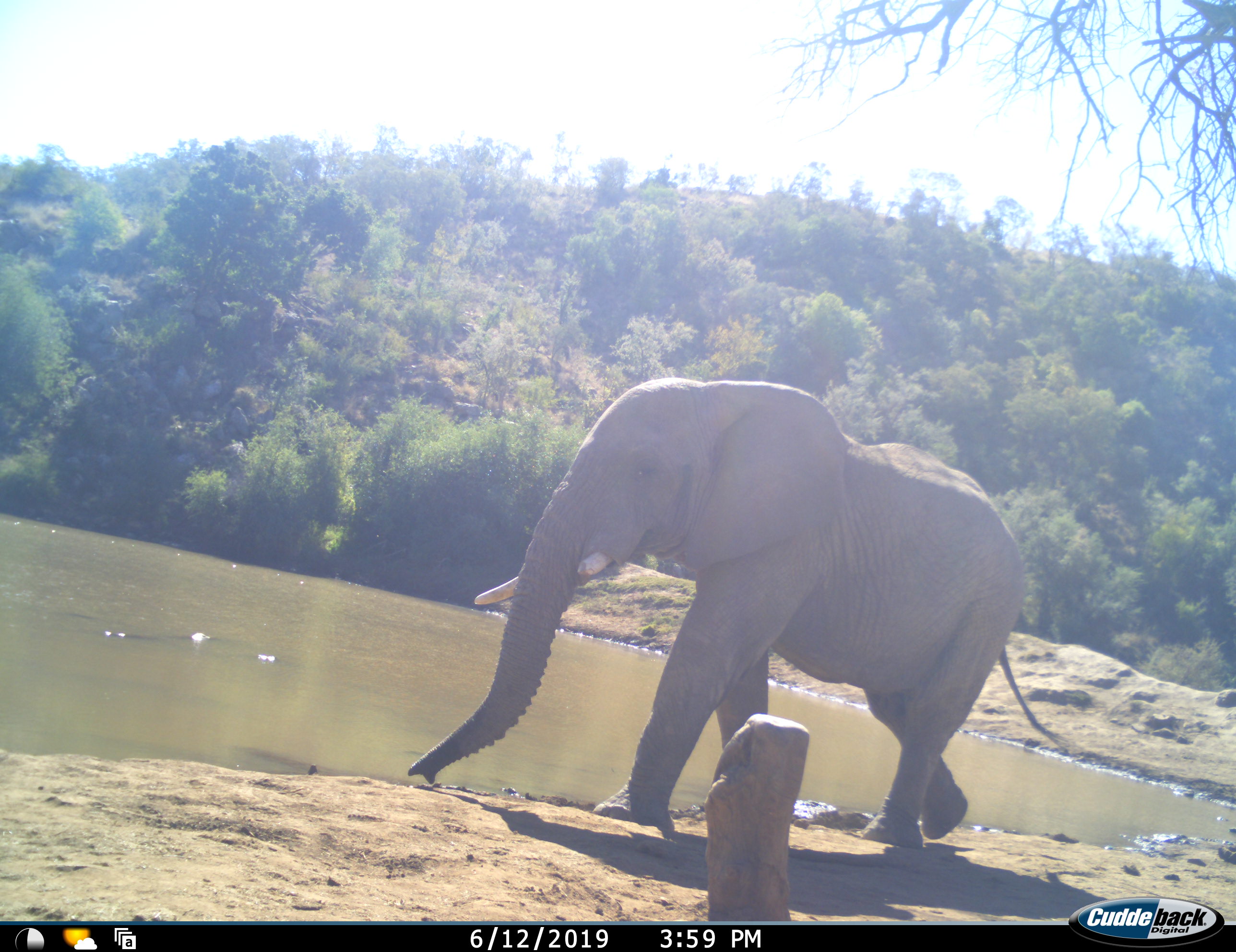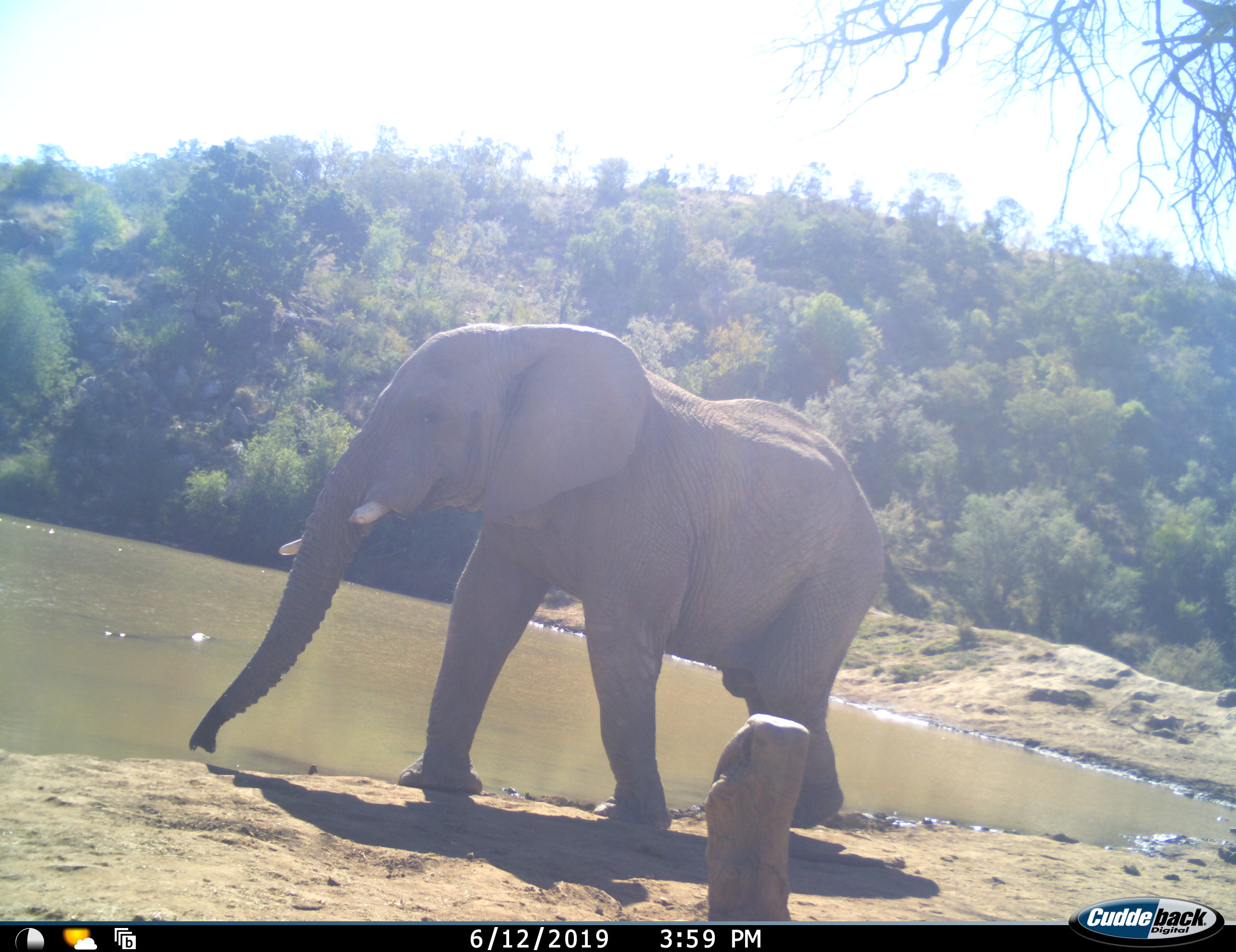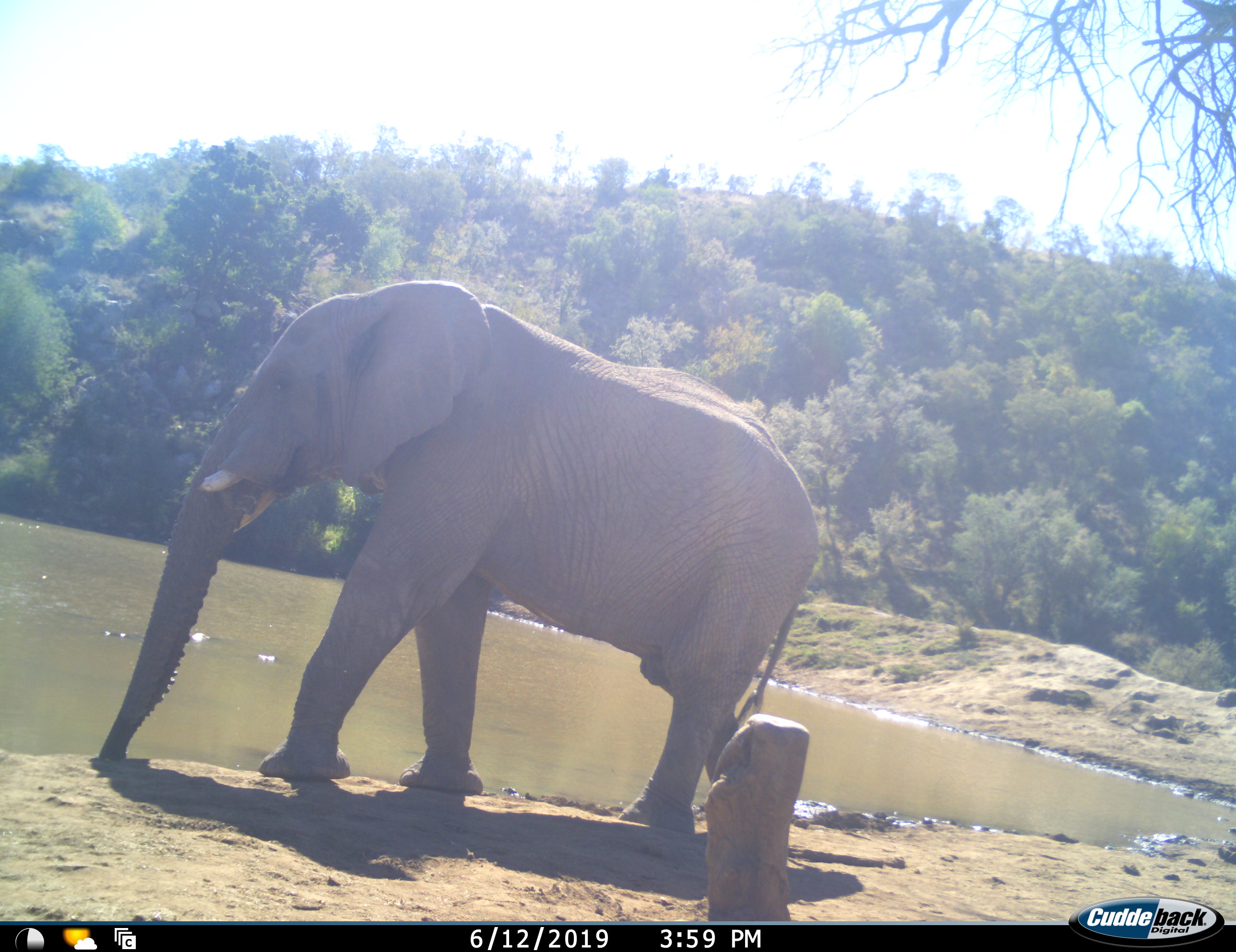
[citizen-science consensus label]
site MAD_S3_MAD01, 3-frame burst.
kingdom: Animalia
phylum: Chordata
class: Mammalia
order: Proboscidea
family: Elephantidae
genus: Loxodonta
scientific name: Loxodonta africana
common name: african bush elephant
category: elephant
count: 1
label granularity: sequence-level